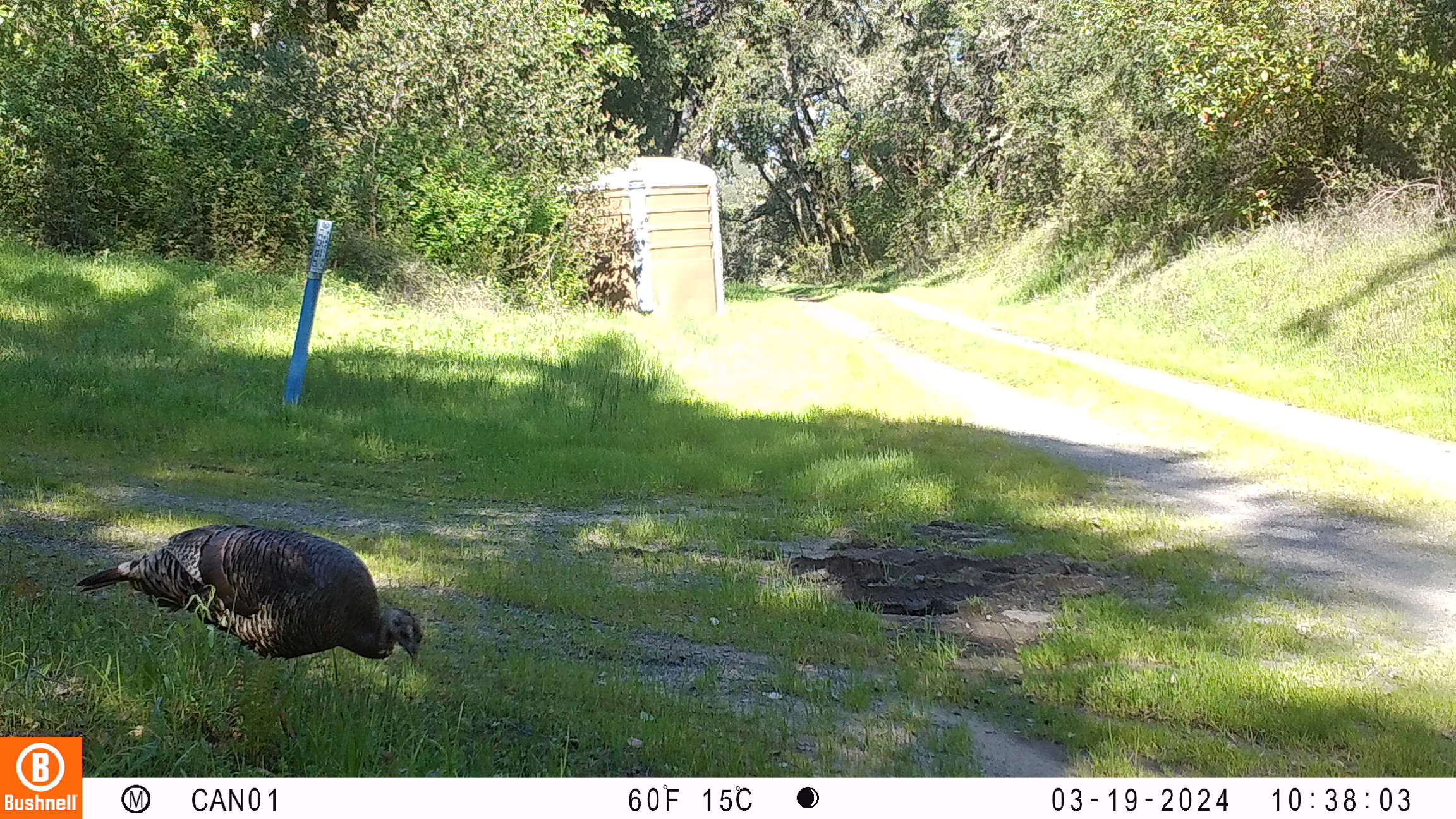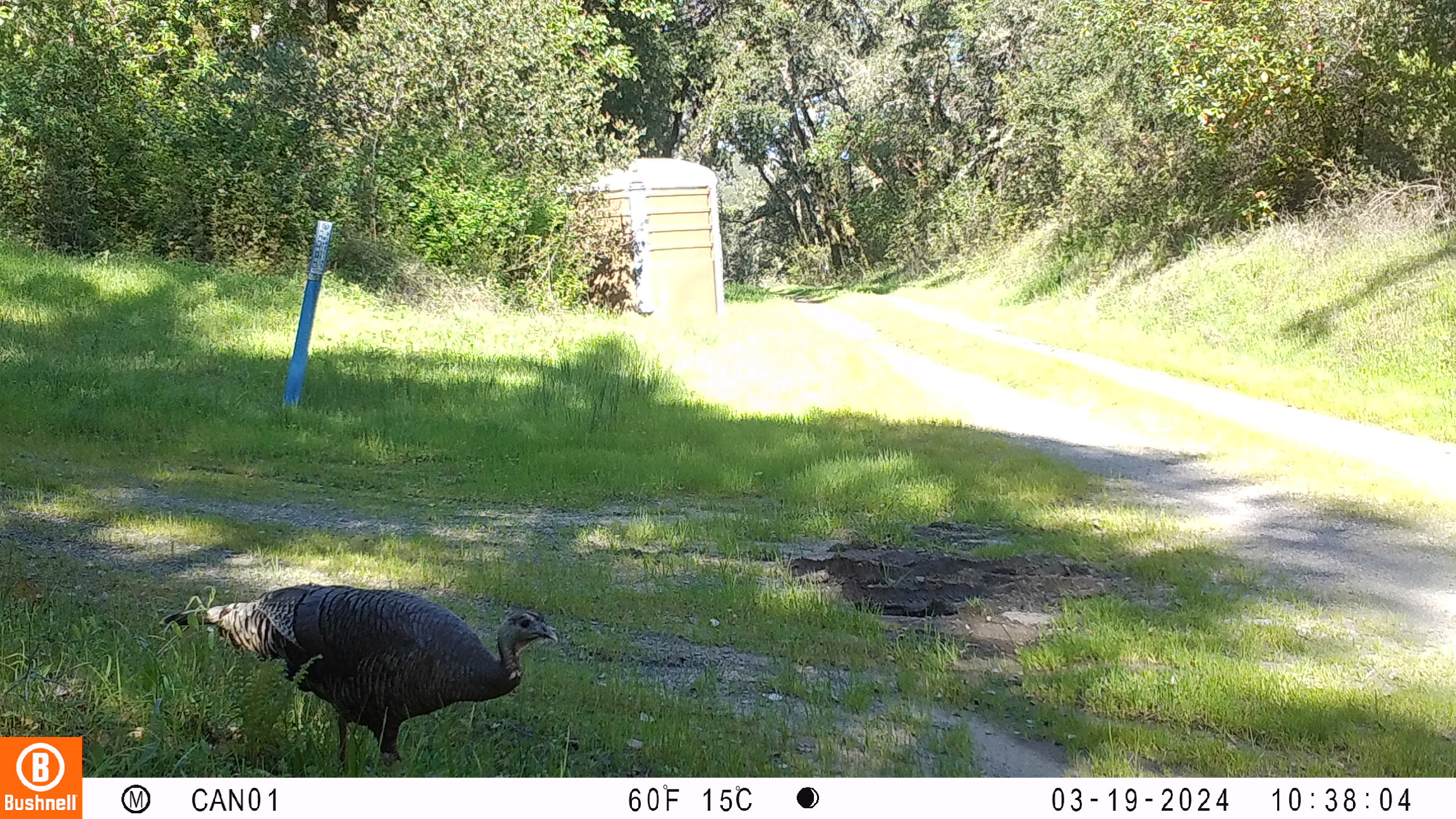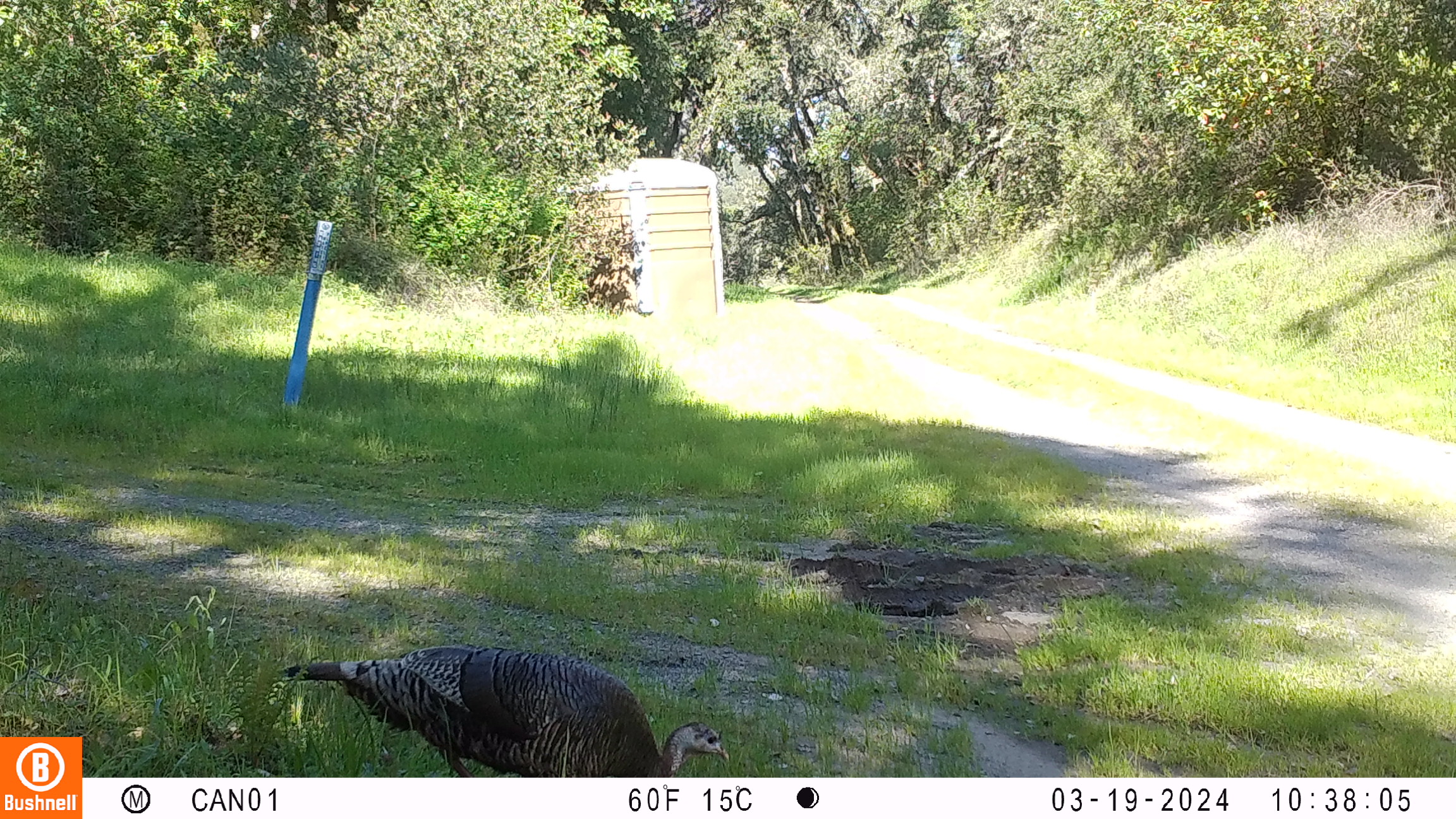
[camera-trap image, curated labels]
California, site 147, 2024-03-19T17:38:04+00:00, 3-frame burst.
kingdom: Animalia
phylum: Chordata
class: Aves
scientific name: Aves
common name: bird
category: unknown bird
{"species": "unknown bird (bird) (Aves)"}